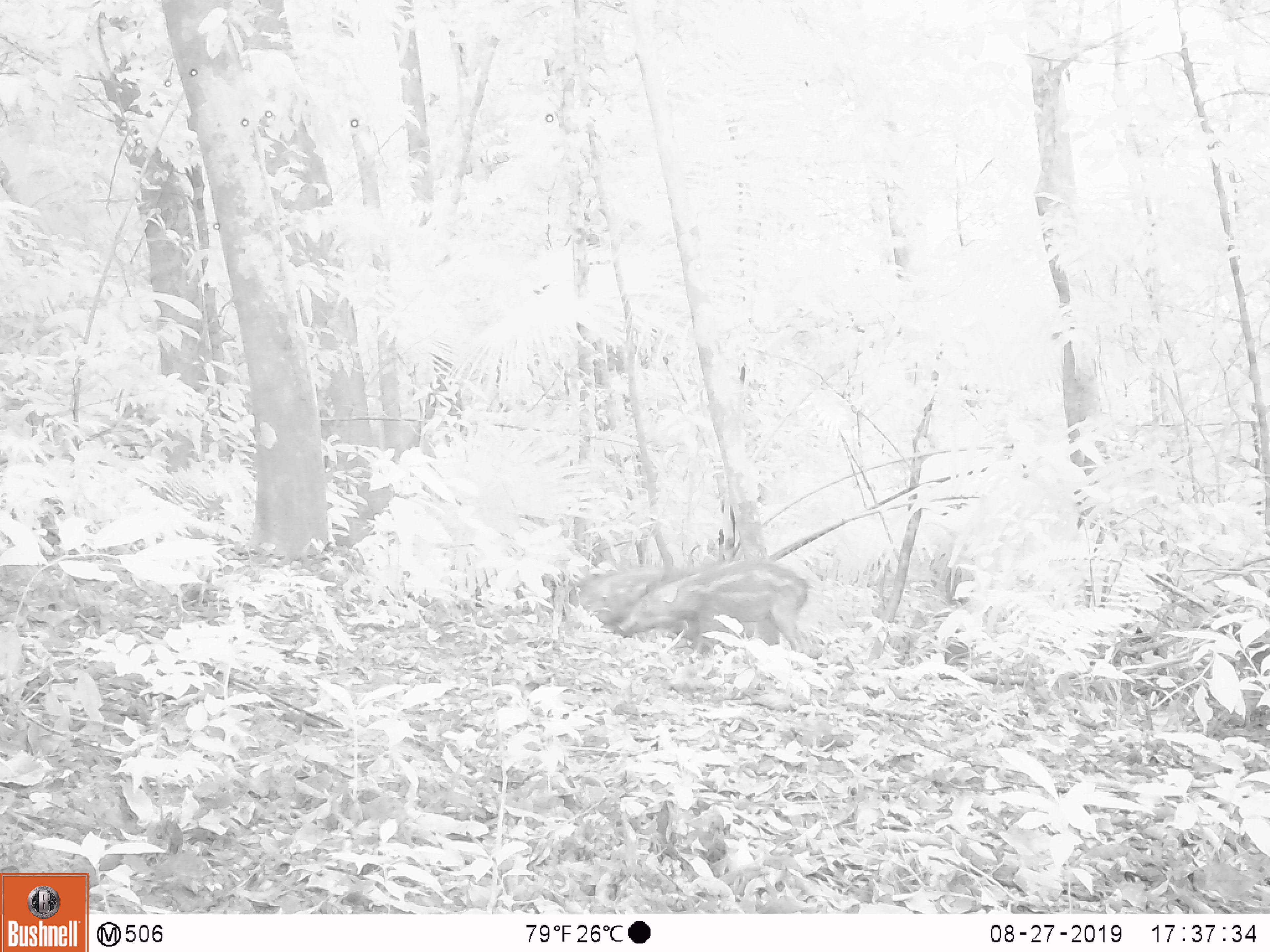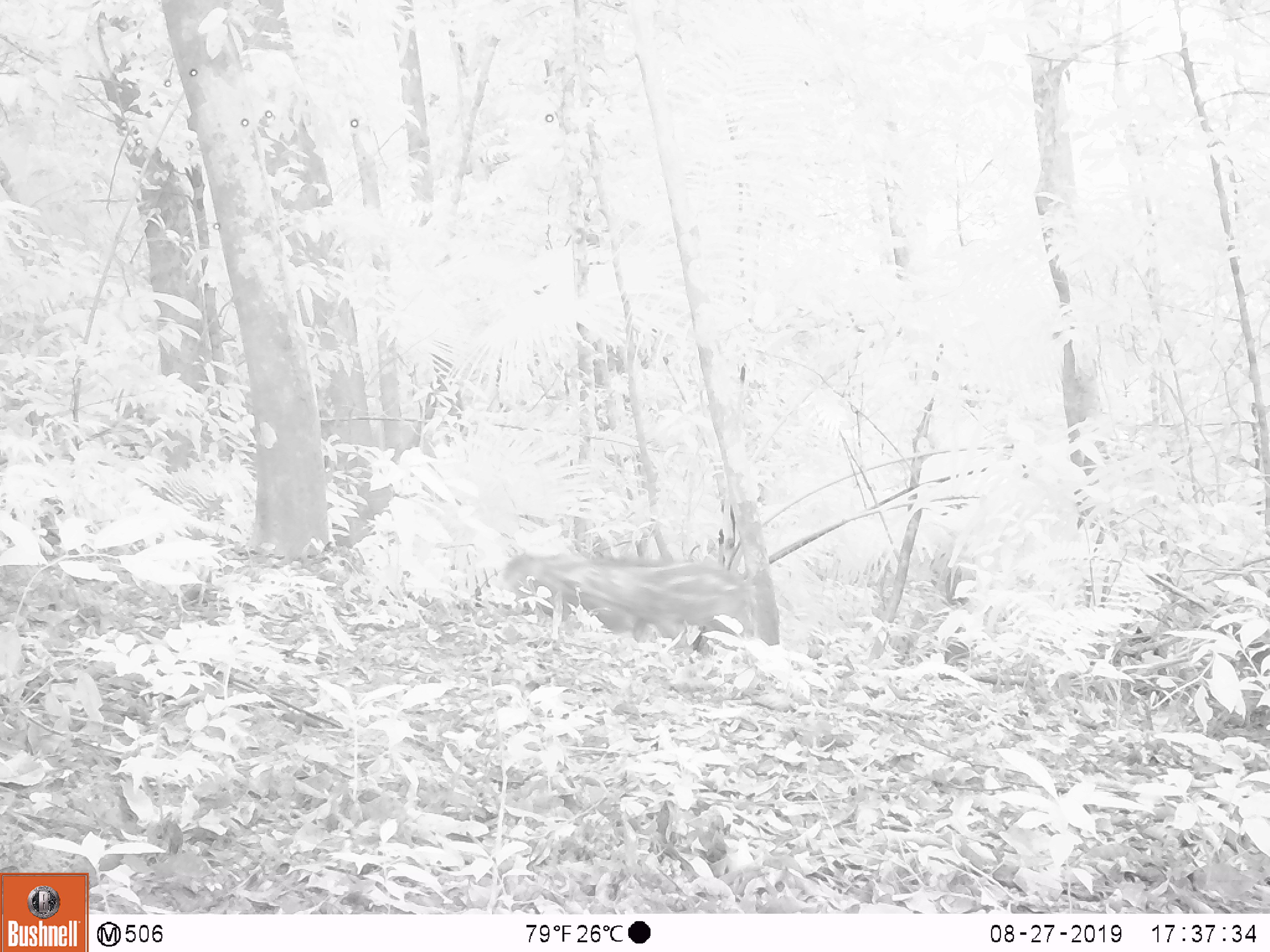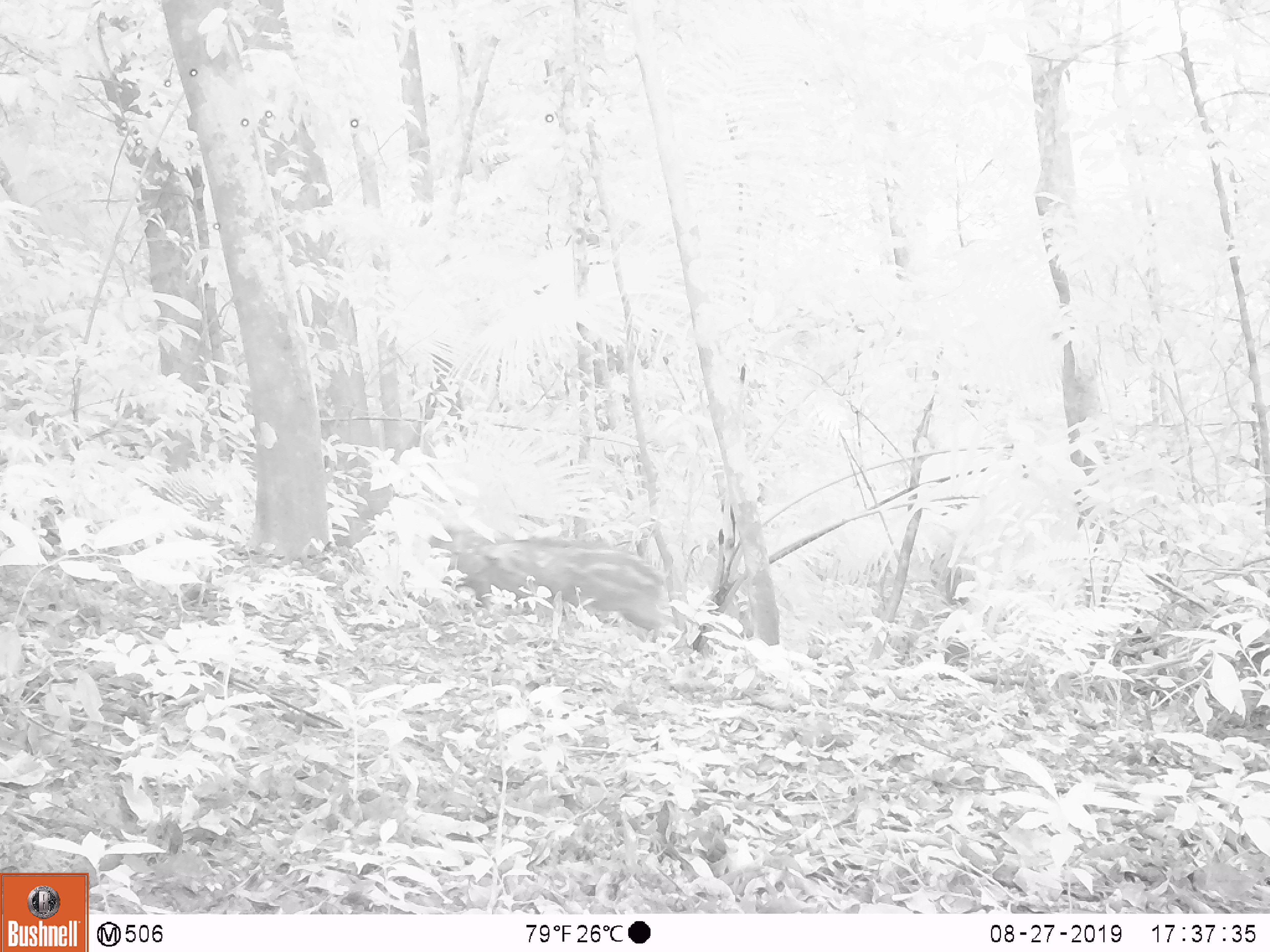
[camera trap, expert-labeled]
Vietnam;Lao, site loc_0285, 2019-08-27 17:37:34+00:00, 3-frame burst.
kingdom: Animalia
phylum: Chordata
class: Mammalia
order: Artiodactyla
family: Suidae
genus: Sus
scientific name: Sus scrofa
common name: eurasian wild pig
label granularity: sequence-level